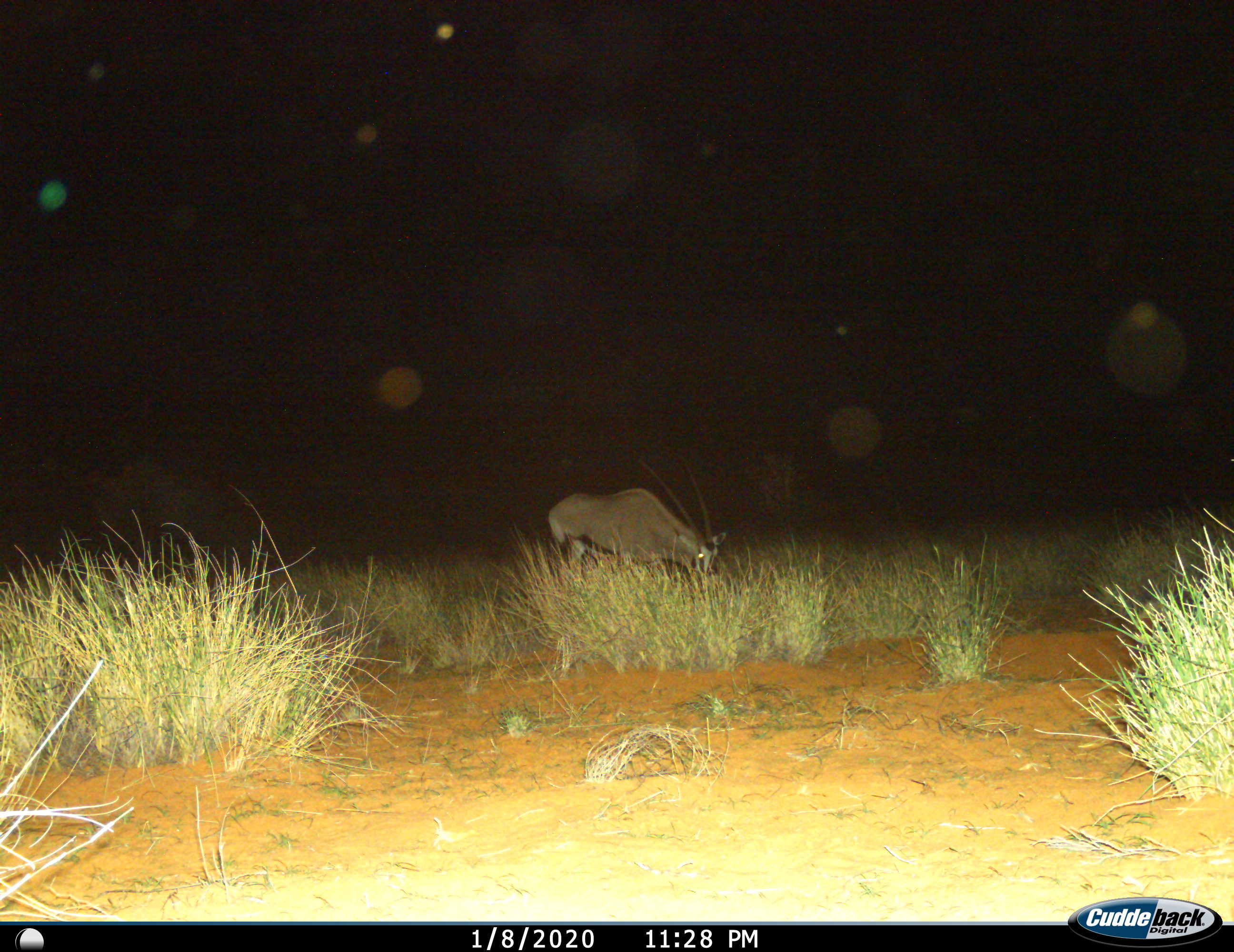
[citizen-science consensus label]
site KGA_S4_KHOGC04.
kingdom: Animalia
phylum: Chordata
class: Mammalia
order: Artiodactyla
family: Bovidae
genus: Oryx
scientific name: Oryx gazella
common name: gemsbok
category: oryx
Oryx (gemsbok) (Oryx gazella), count 1. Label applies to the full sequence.